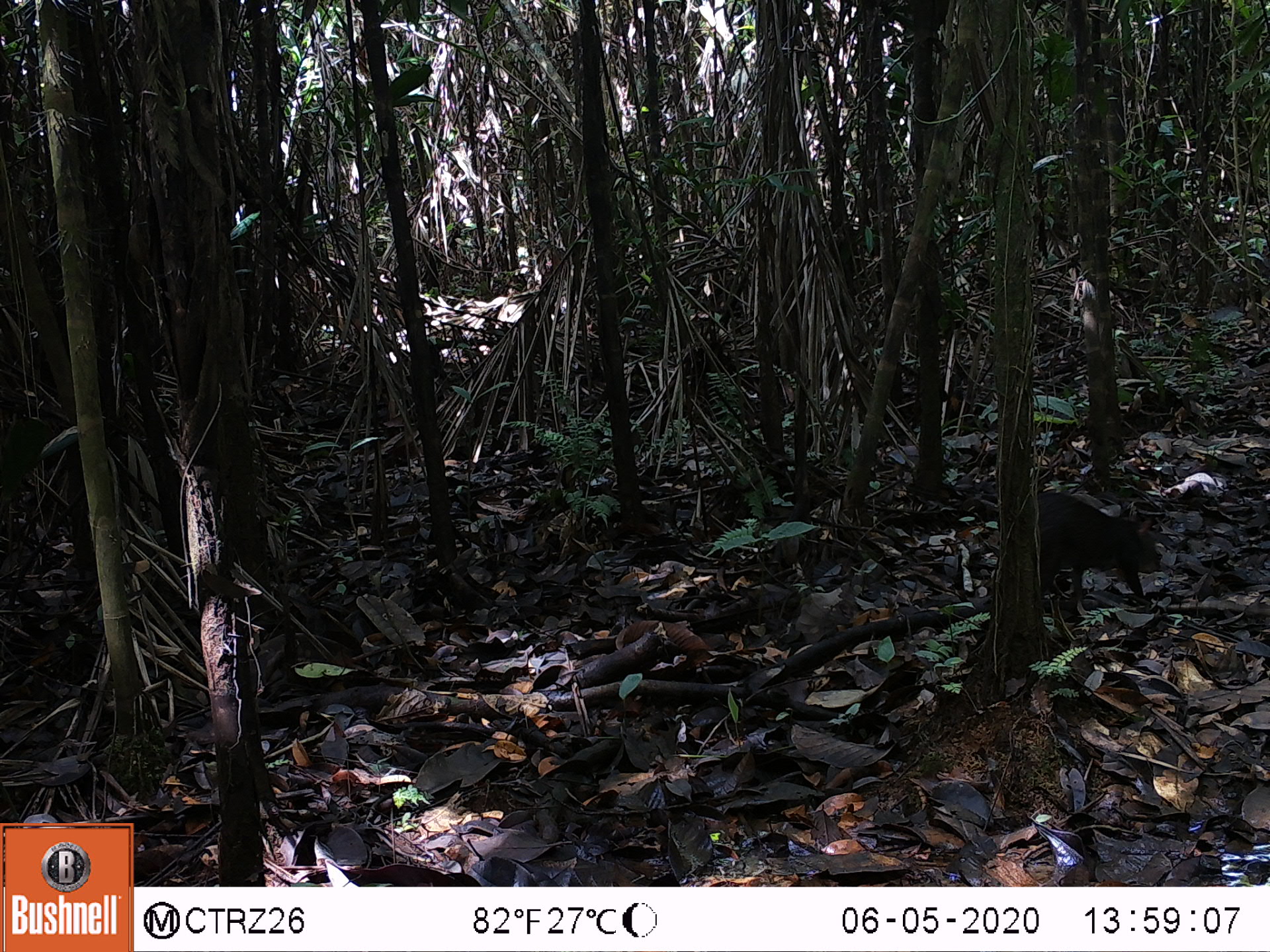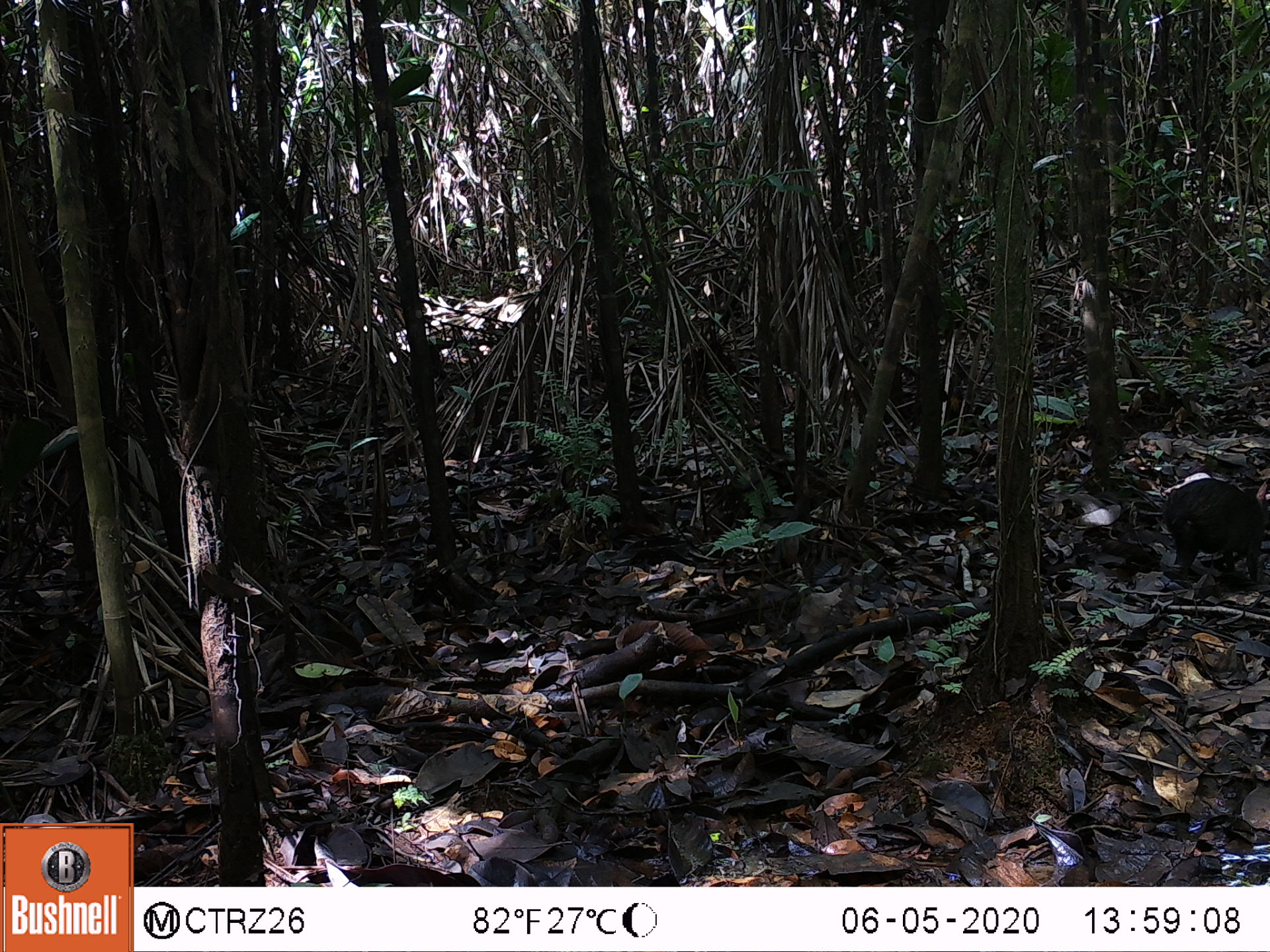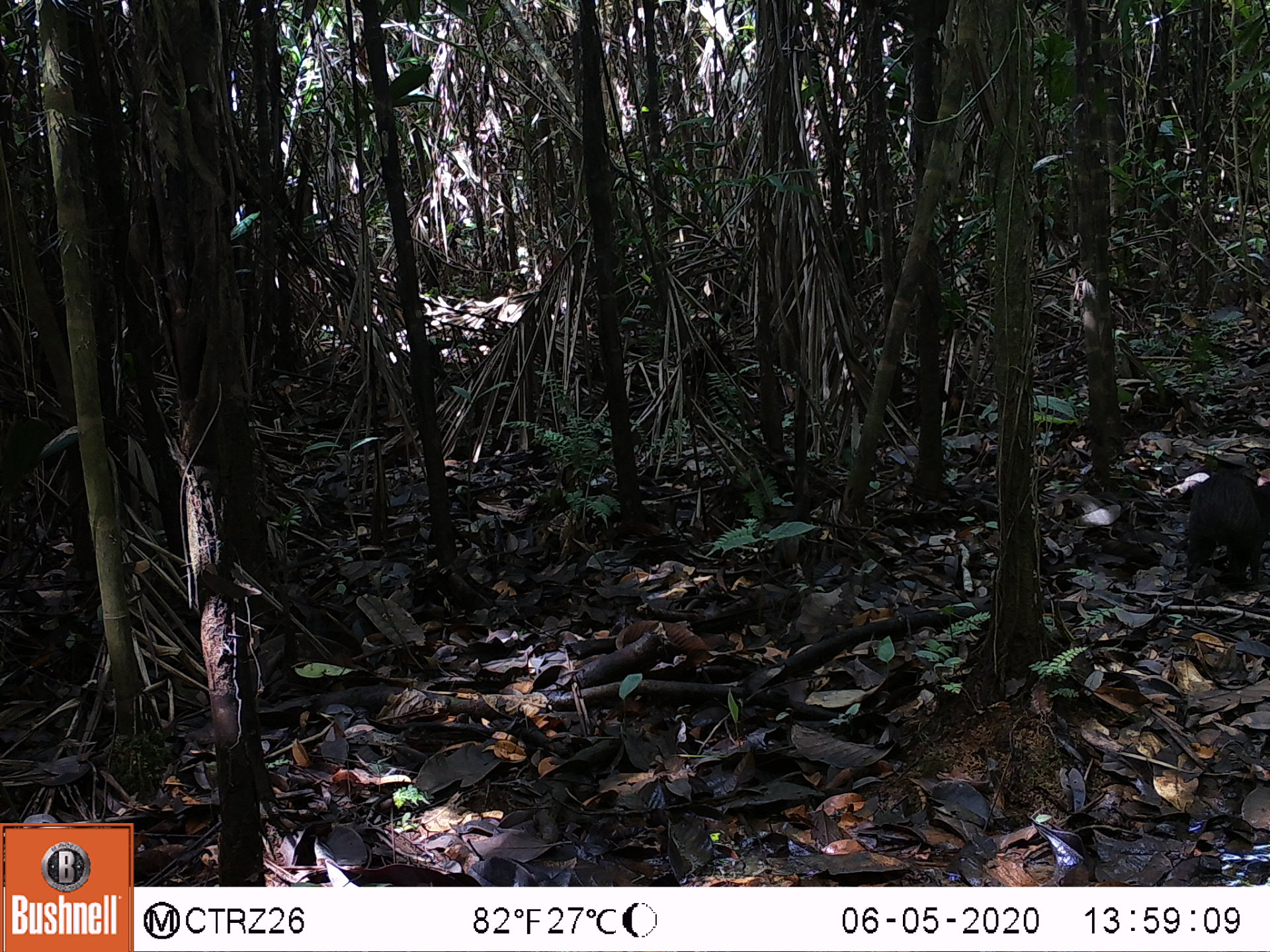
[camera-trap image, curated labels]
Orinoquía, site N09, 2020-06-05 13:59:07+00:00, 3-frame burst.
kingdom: Animalia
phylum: Chordata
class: Mammalia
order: Rodentia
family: Dasyproctidae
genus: Dasyprocta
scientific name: Dasyprocta fuliginosa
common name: black agouti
Black agouti (Dasyprocta fuliginosa).